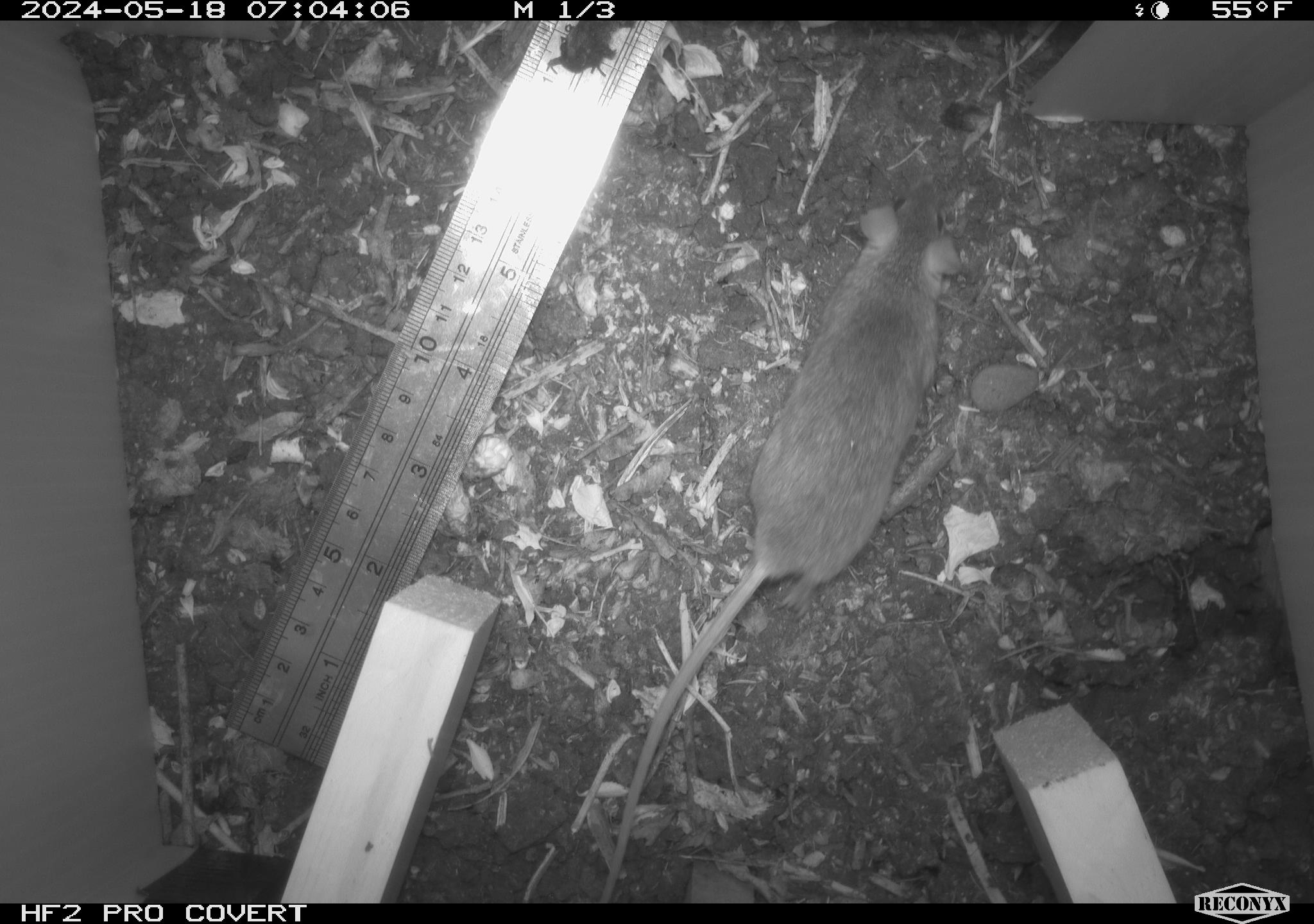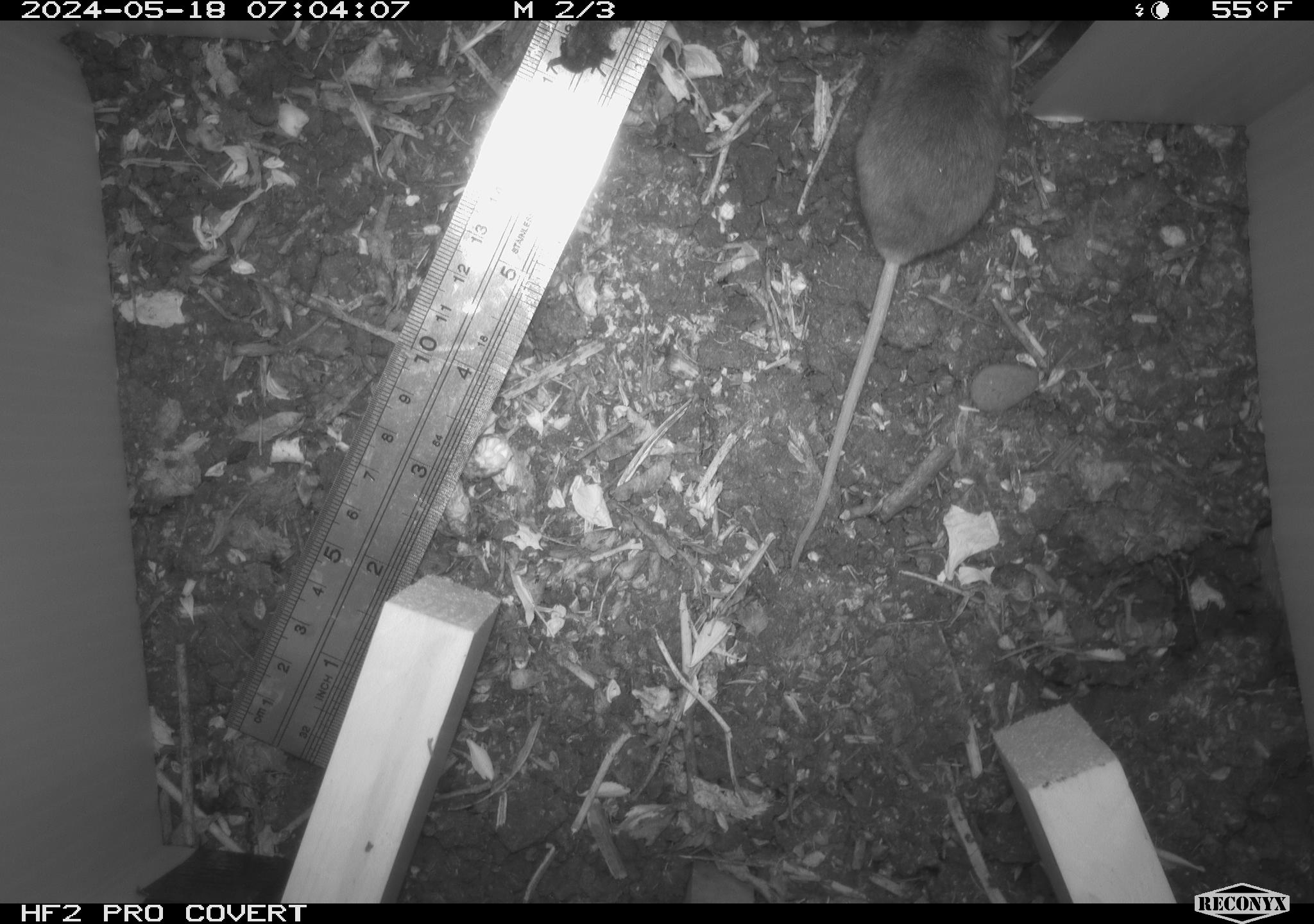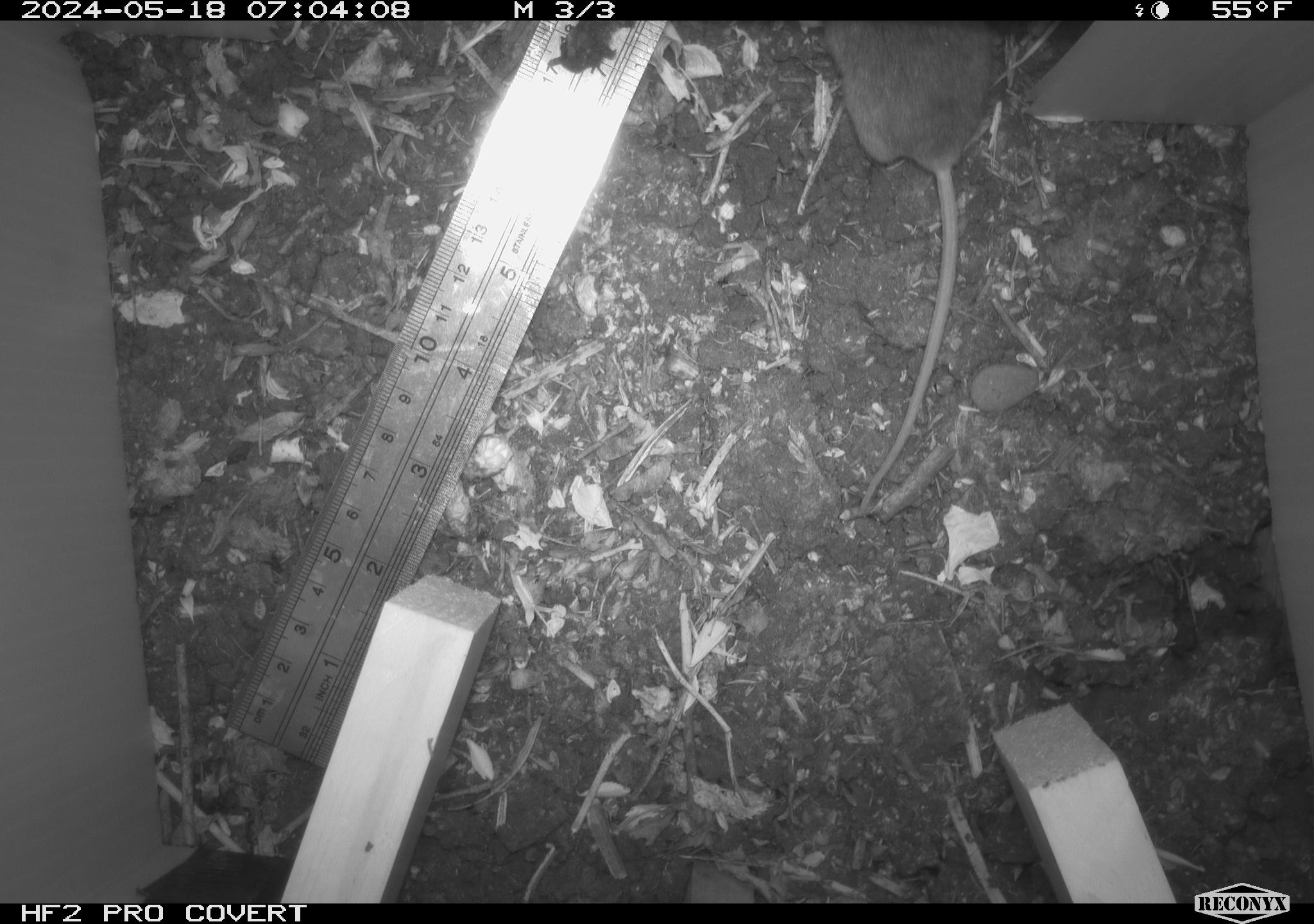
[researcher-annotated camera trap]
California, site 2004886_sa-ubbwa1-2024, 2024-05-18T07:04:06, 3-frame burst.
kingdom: Animalia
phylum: Chordata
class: Mammalia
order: Rodentia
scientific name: Rodentia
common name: mouse species